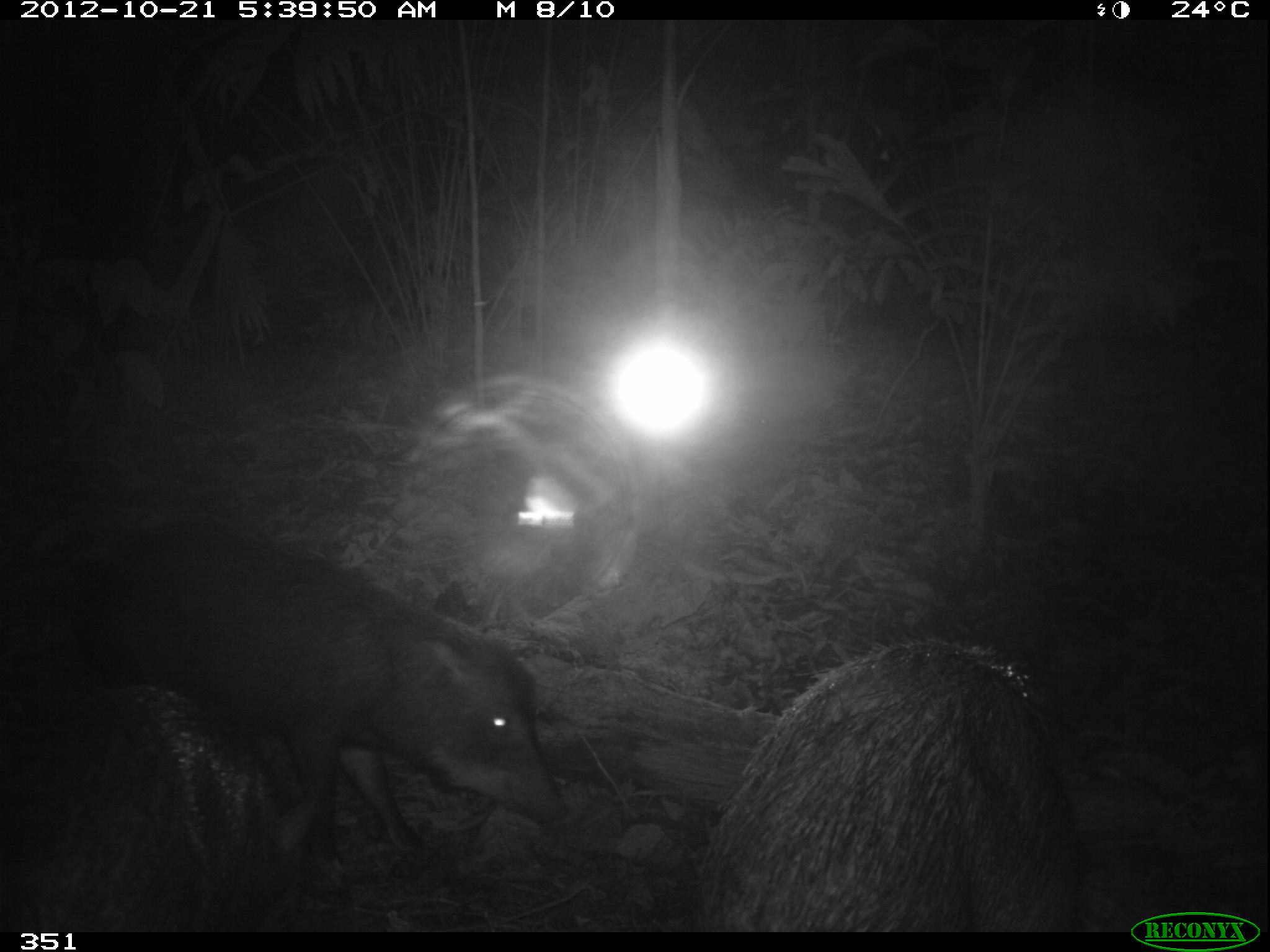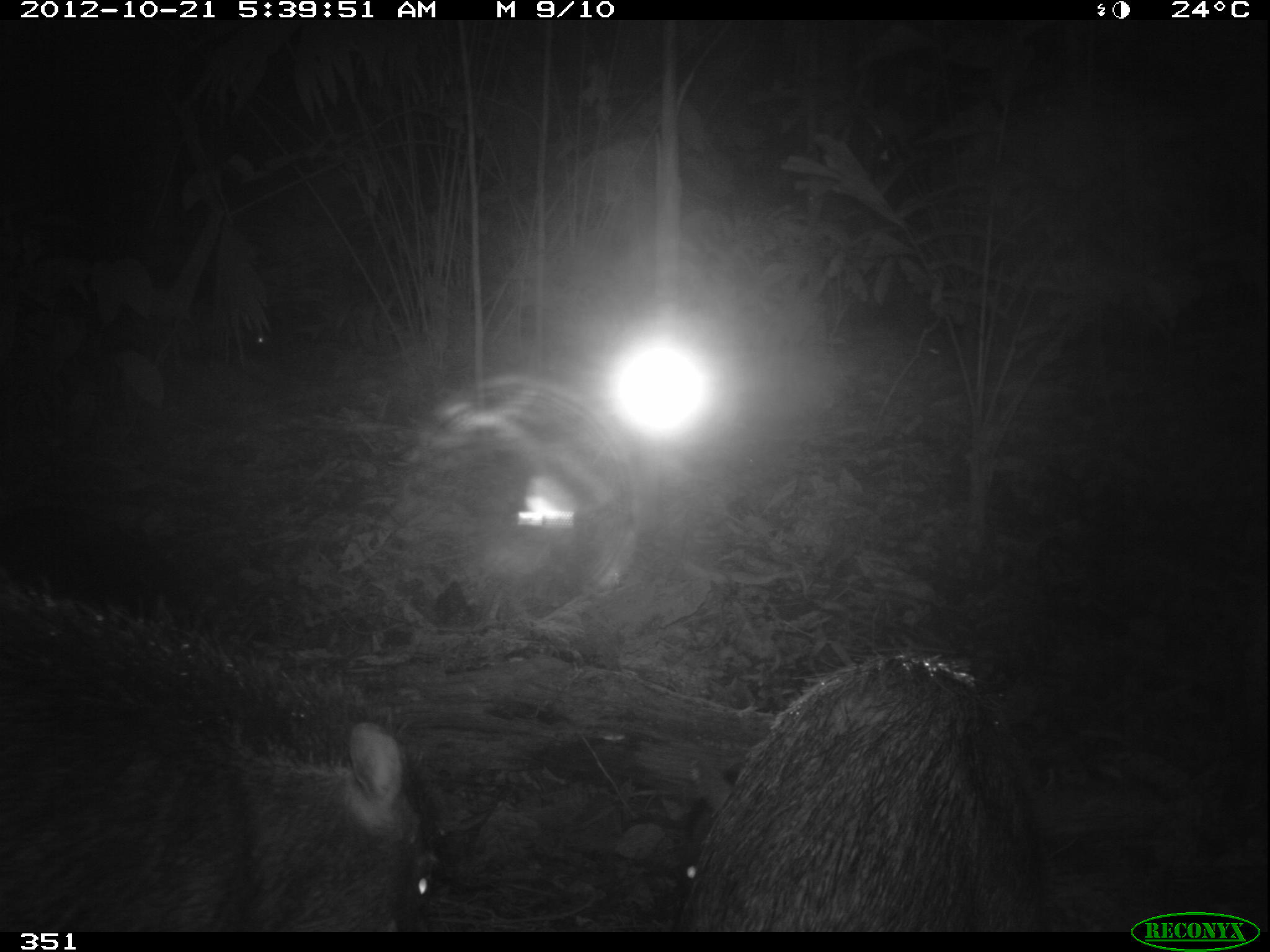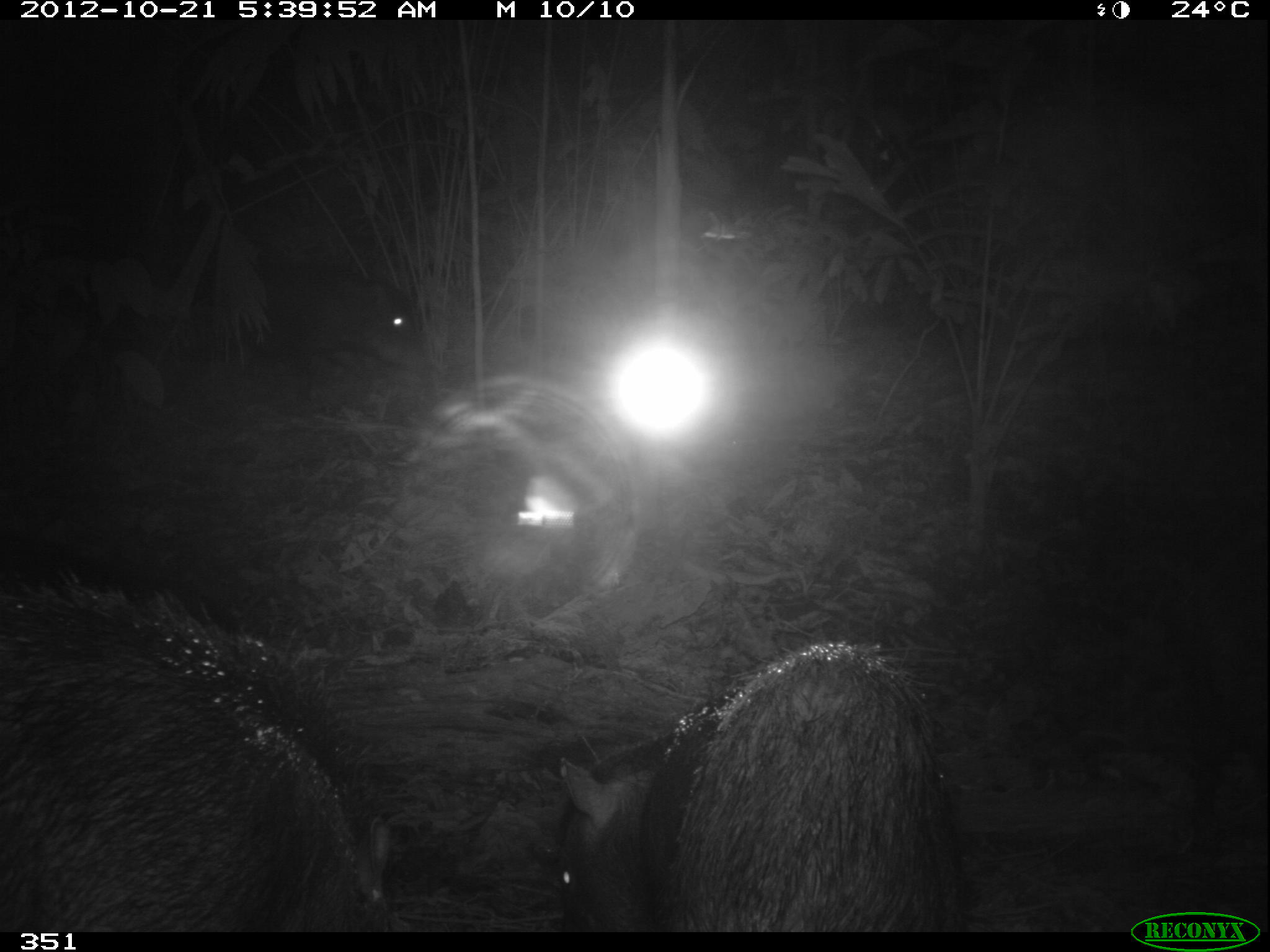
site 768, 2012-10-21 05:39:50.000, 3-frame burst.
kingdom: Animalia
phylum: Chordata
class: Mammalia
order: Artiodactyla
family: Tayassuidae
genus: Tayassu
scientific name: Tayassu pecari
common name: white-lipped peccary